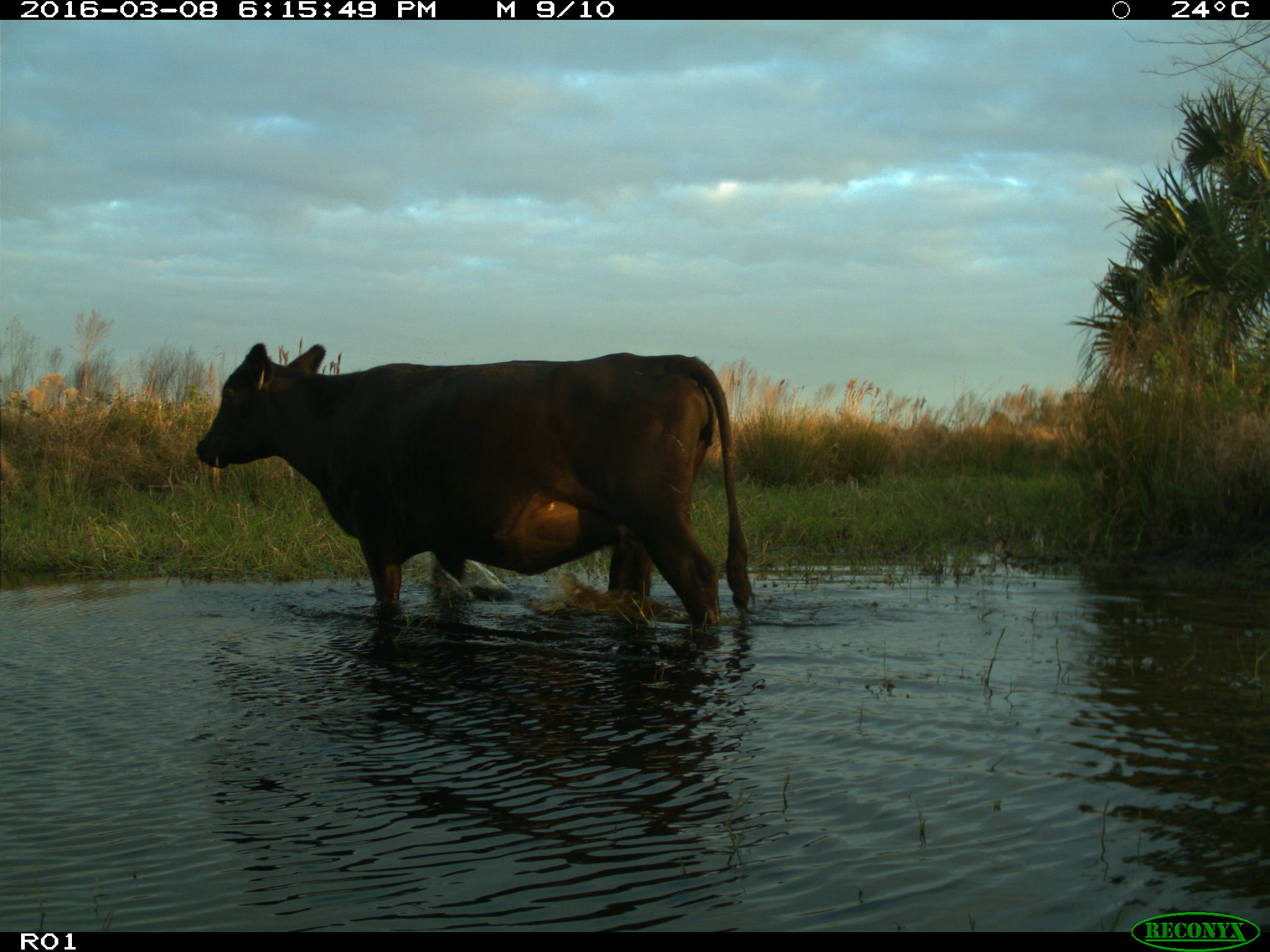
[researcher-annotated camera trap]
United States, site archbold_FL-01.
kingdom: Animalia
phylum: Chordata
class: Mammalia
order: Artiodactyla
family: Bovidae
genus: Bos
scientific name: Bos taurus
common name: domestic cow